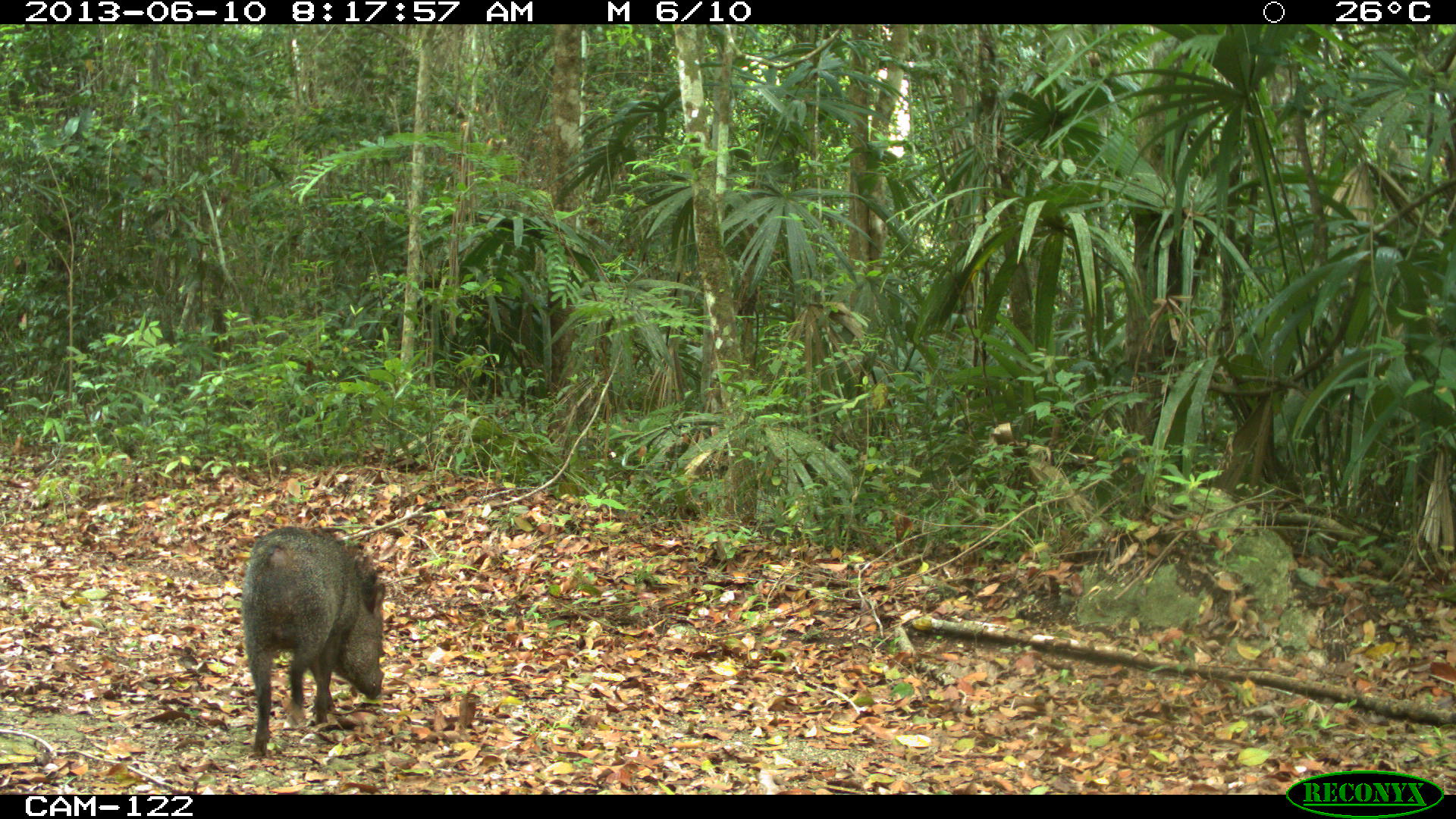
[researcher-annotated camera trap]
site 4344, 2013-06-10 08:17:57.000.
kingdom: Animalia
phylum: Chordata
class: Mammalia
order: Artiodactyla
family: Tayassuidae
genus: Pecari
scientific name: Pecari tajacu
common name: collared peccary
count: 1